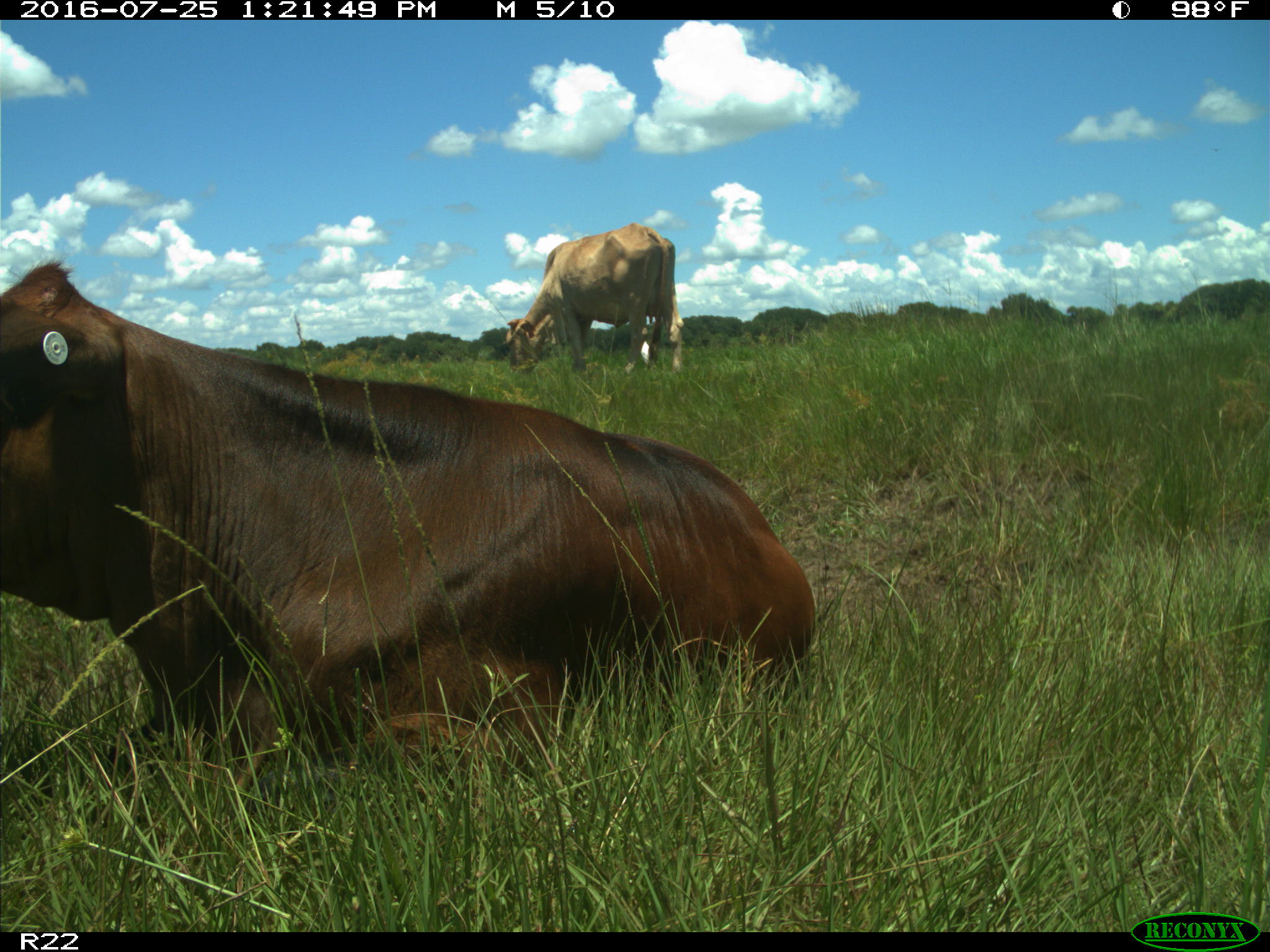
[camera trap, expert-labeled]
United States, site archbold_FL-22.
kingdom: Animalia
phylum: Chordata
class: Mammalia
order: Artiodactyla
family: Bovidae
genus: Bos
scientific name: Bos taurus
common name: domestic cow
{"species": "Bos taurus (domestic cow)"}